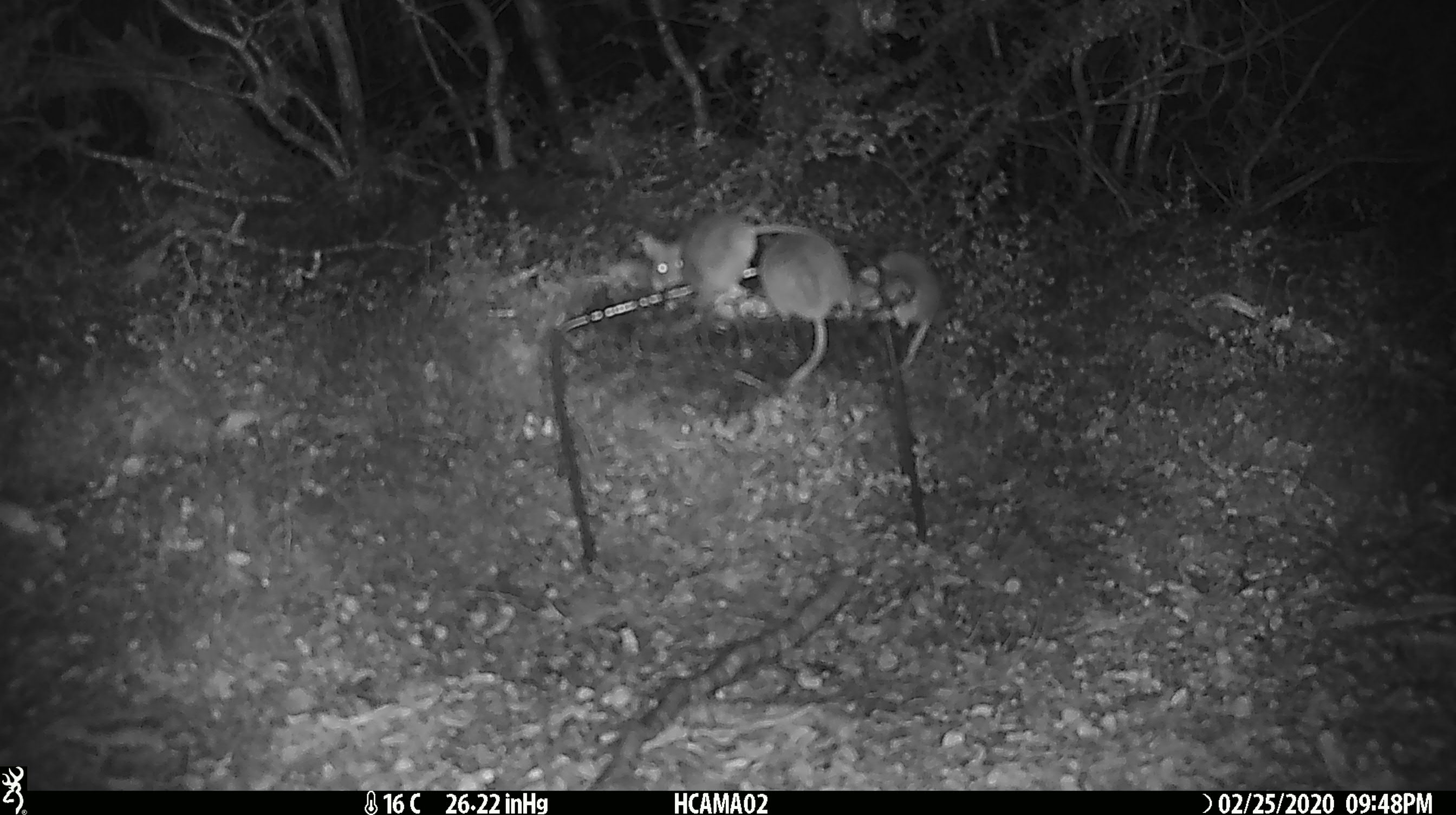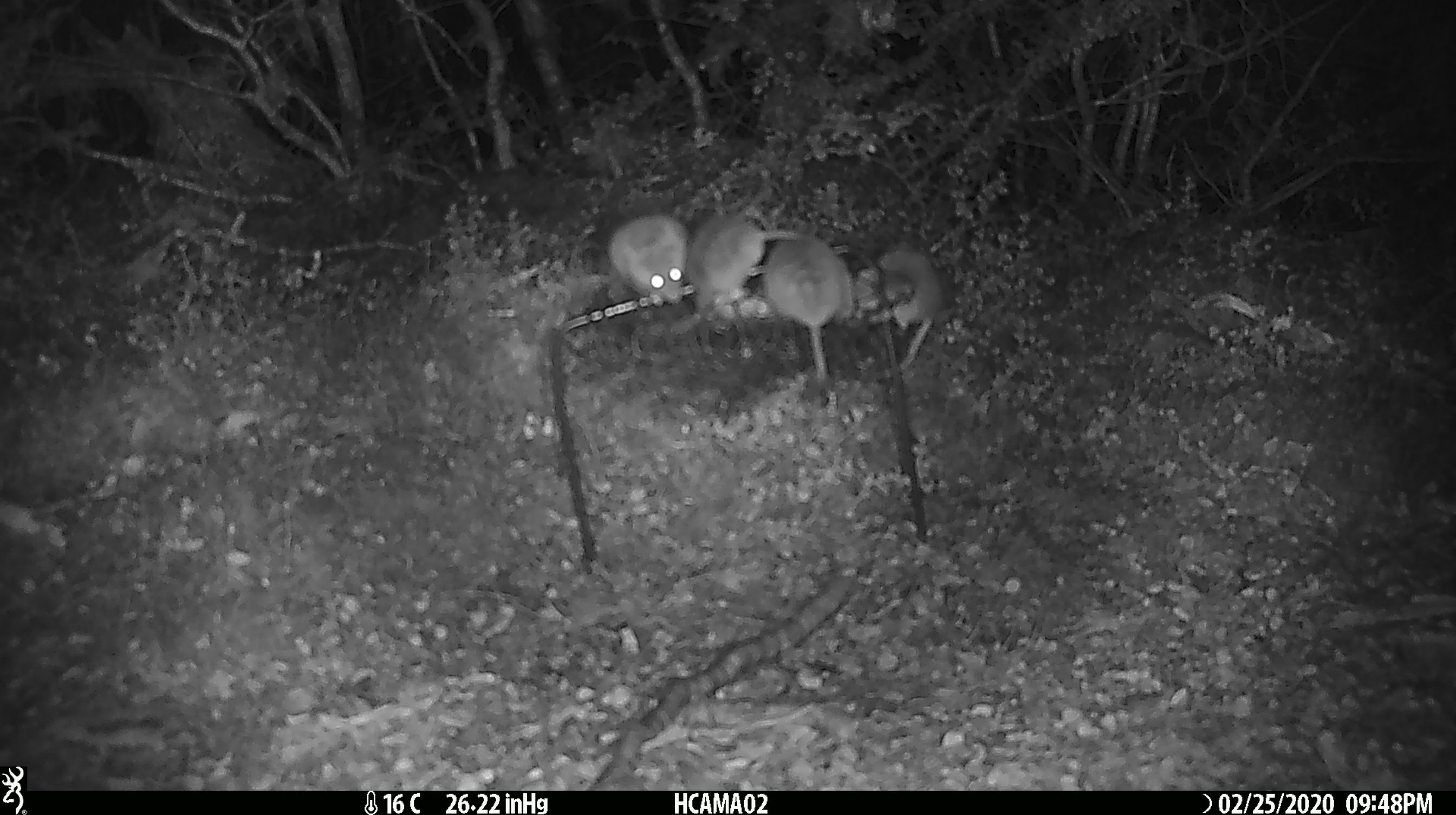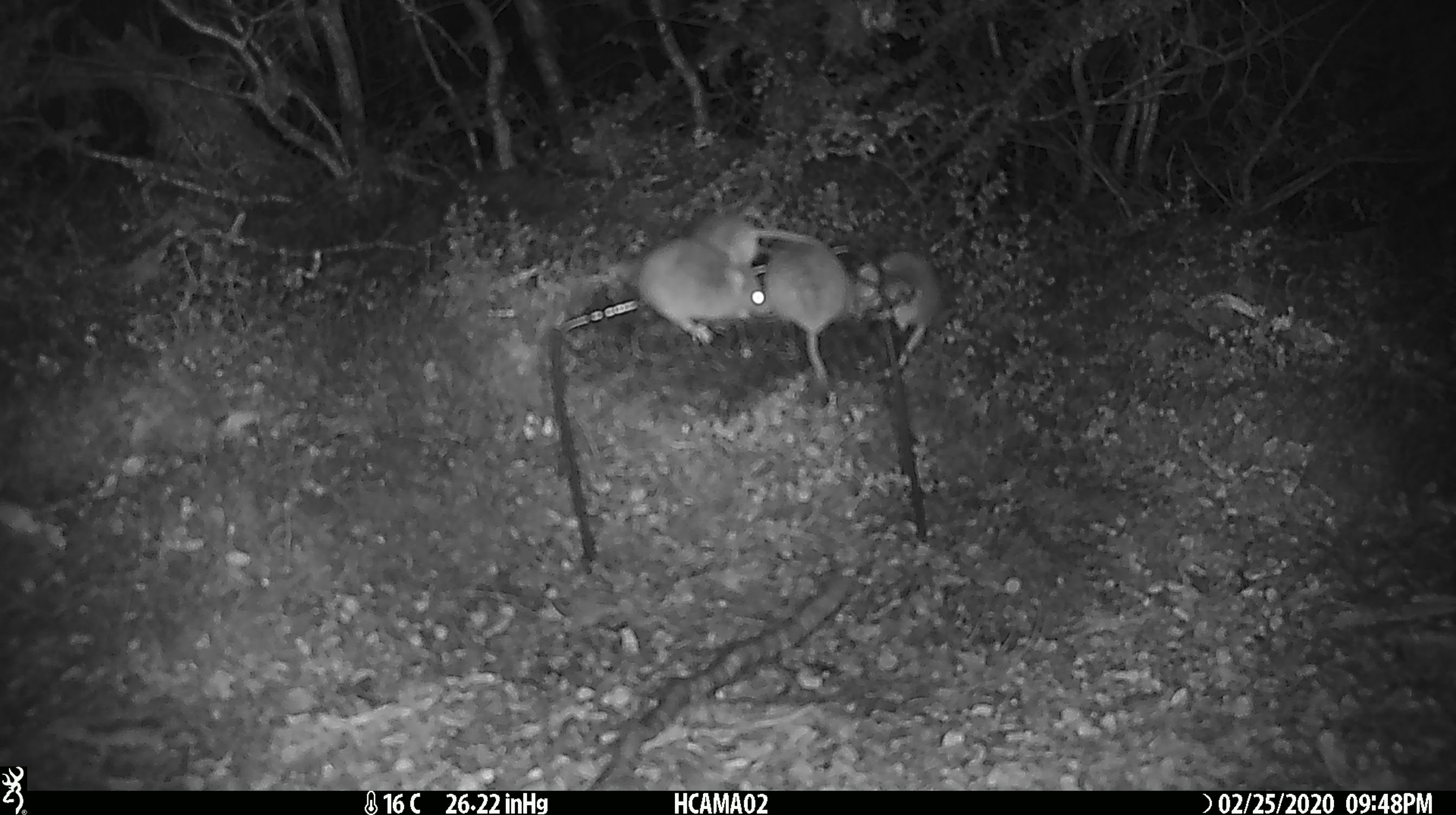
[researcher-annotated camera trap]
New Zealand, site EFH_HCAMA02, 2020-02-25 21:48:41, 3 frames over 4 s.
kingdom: Animalia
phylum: Chordata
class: Mammalia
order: Rodentia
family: Muridae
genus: Mus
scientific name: Mus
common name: mouse